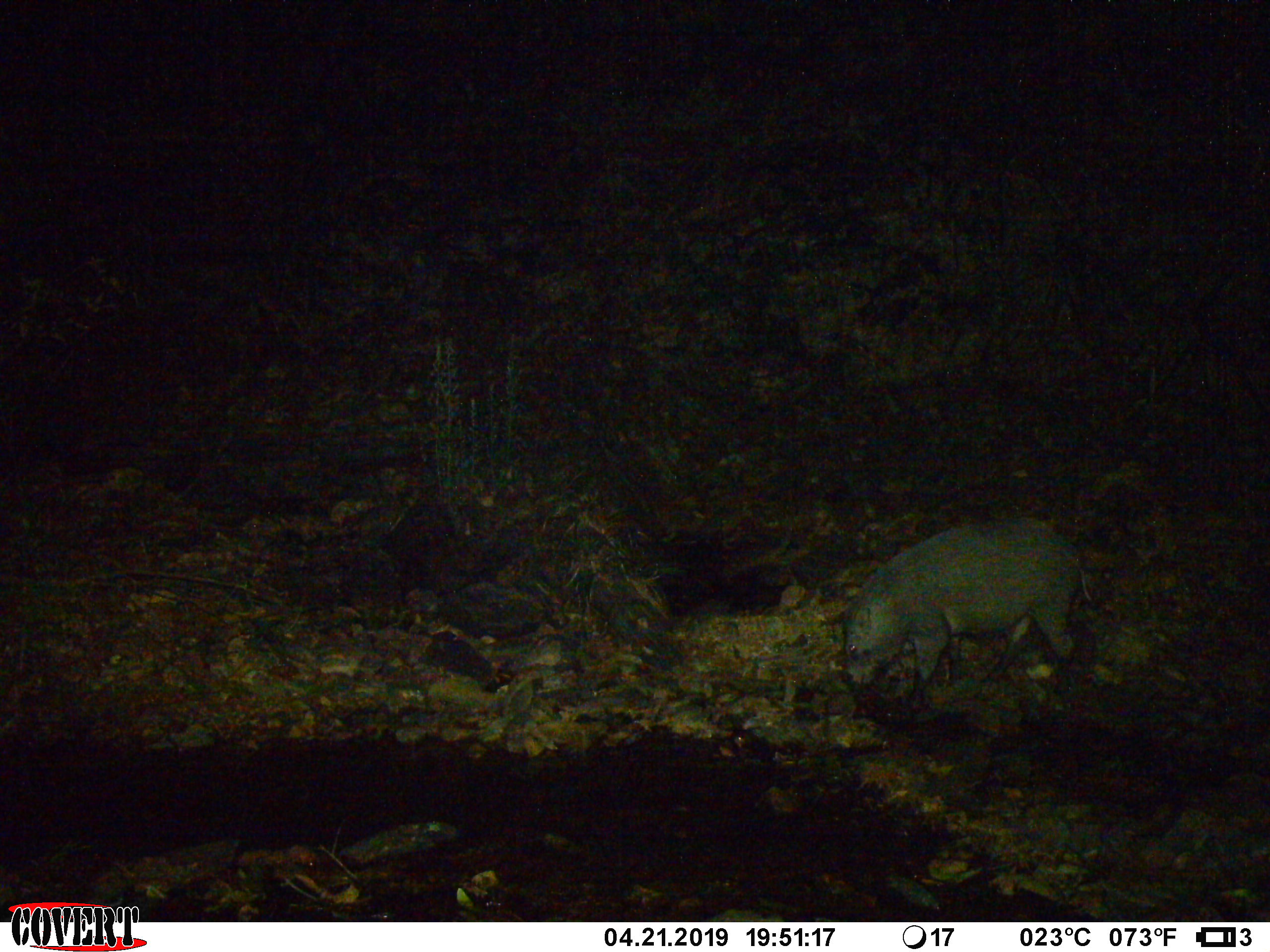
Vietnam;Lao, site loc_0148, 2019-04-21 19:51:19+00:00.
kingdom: Animalia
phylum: Chordata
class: Mammalia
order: Artiodactyla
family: Suidae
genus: Sus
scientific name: Sus scrofa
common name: eurasian wild pig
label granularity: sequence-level